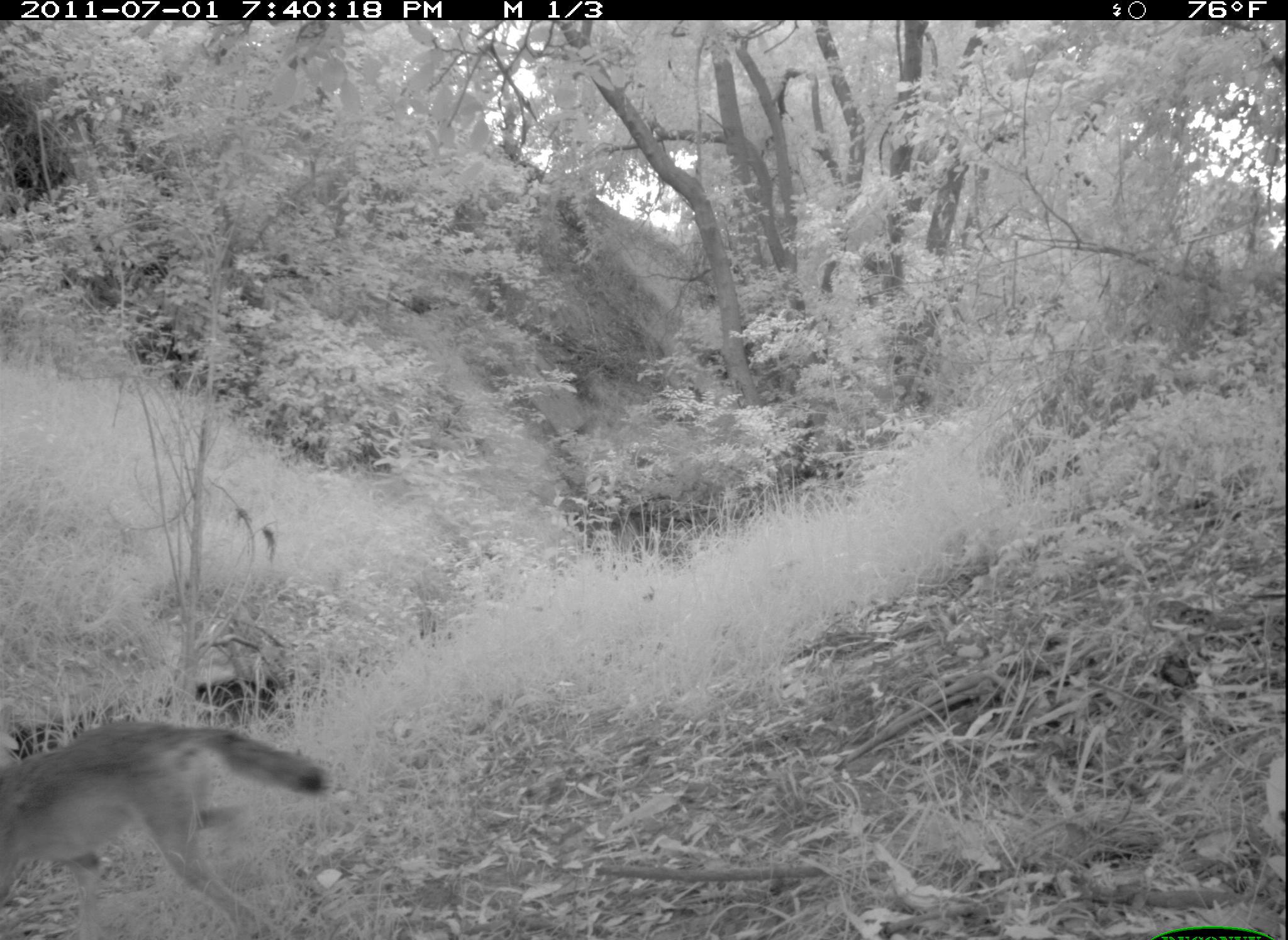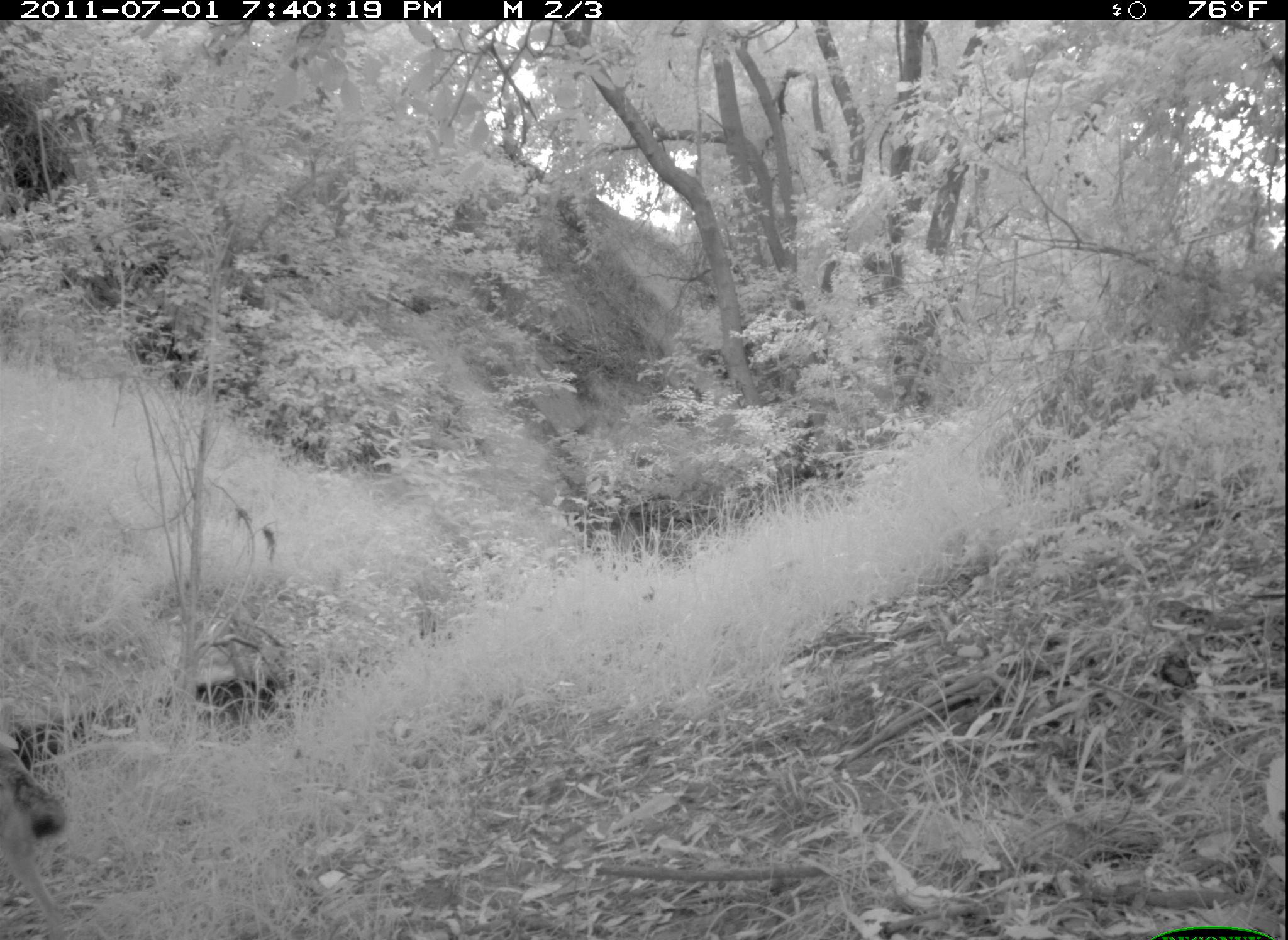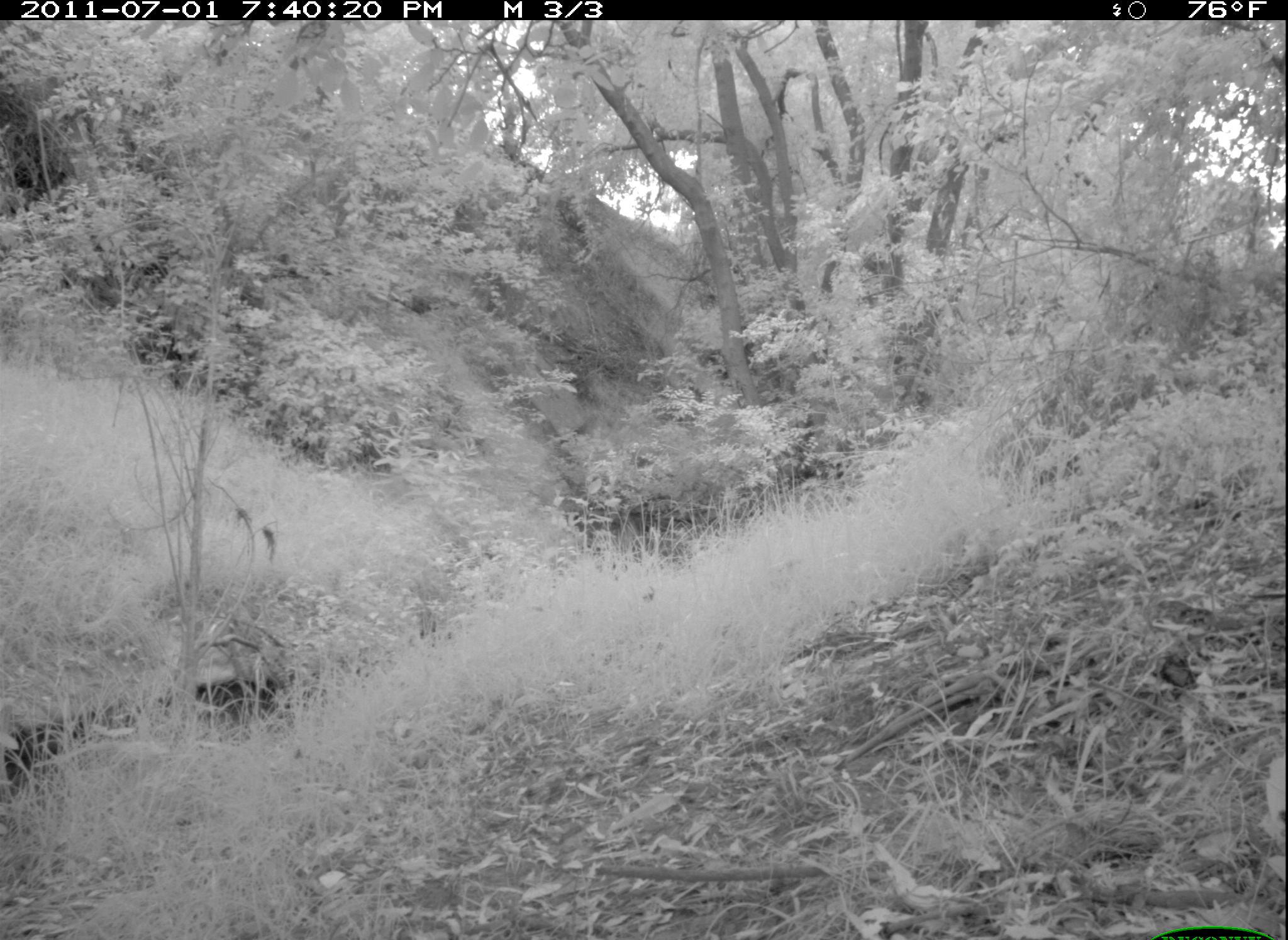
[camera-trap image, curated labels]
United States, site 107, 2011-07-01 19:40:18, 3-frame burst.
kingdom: Animalia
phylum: Chordata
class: Mammalia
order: Carnivora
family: Canidae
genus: Canis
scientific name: Canis latrans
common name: coyote